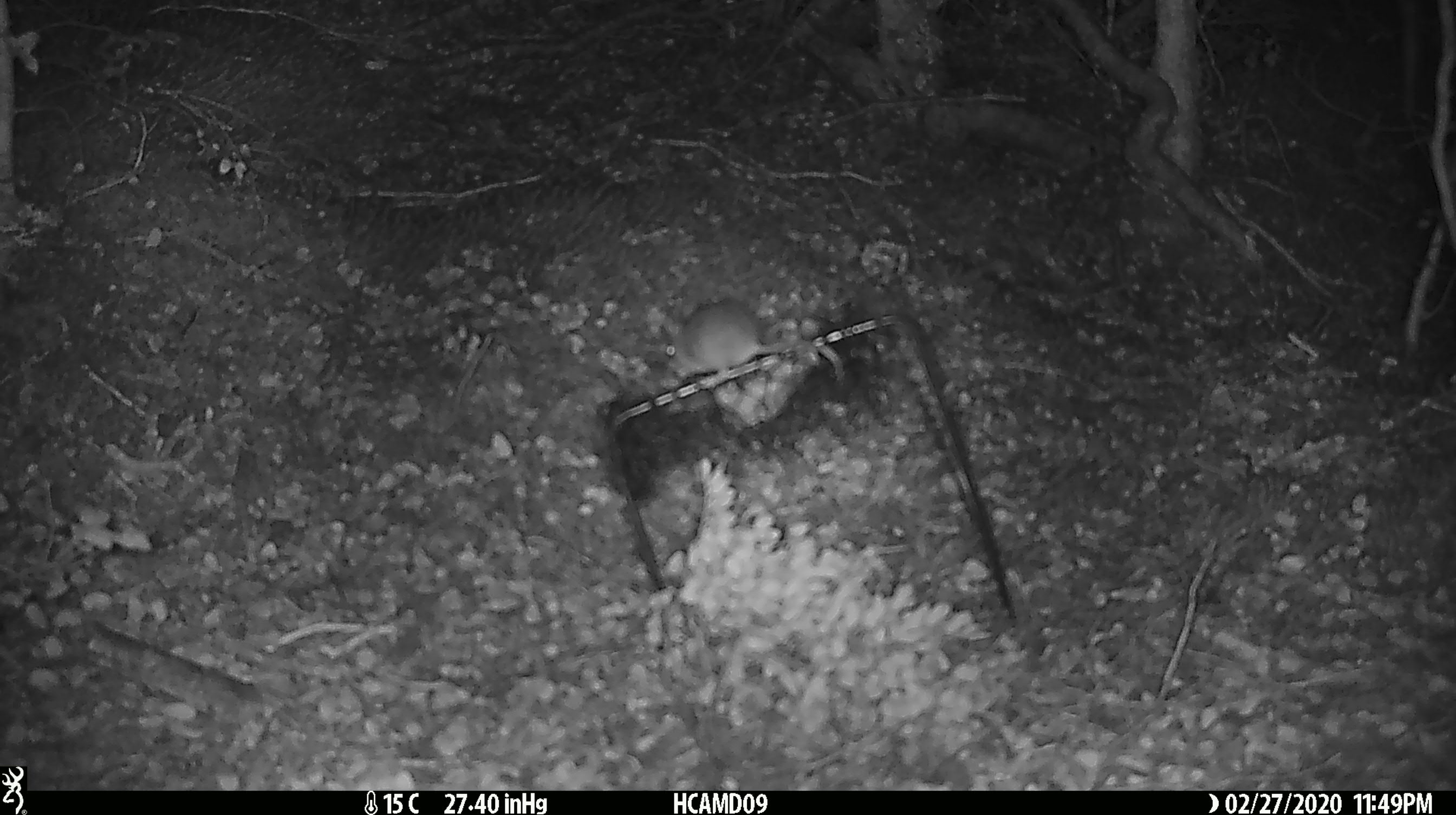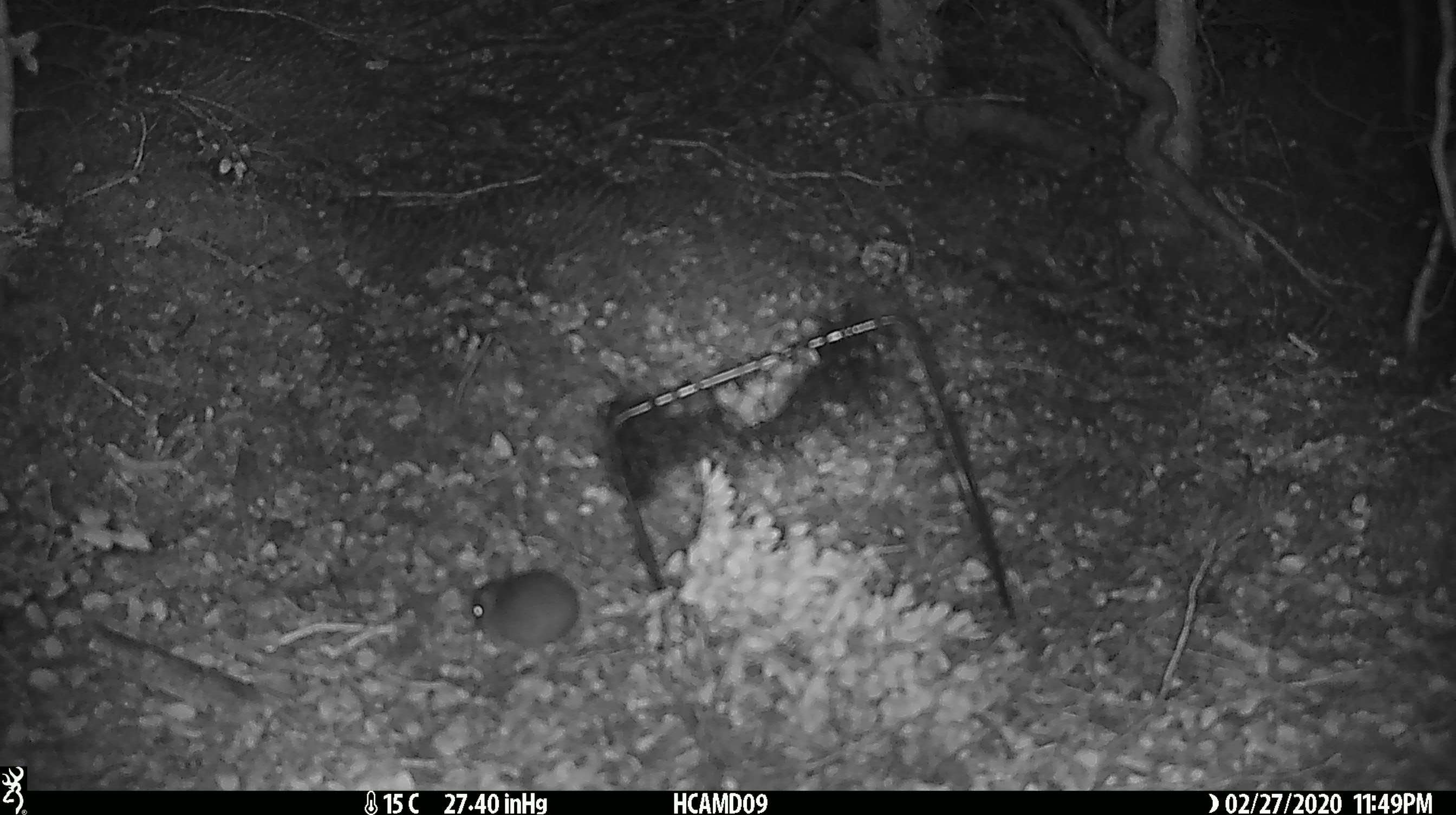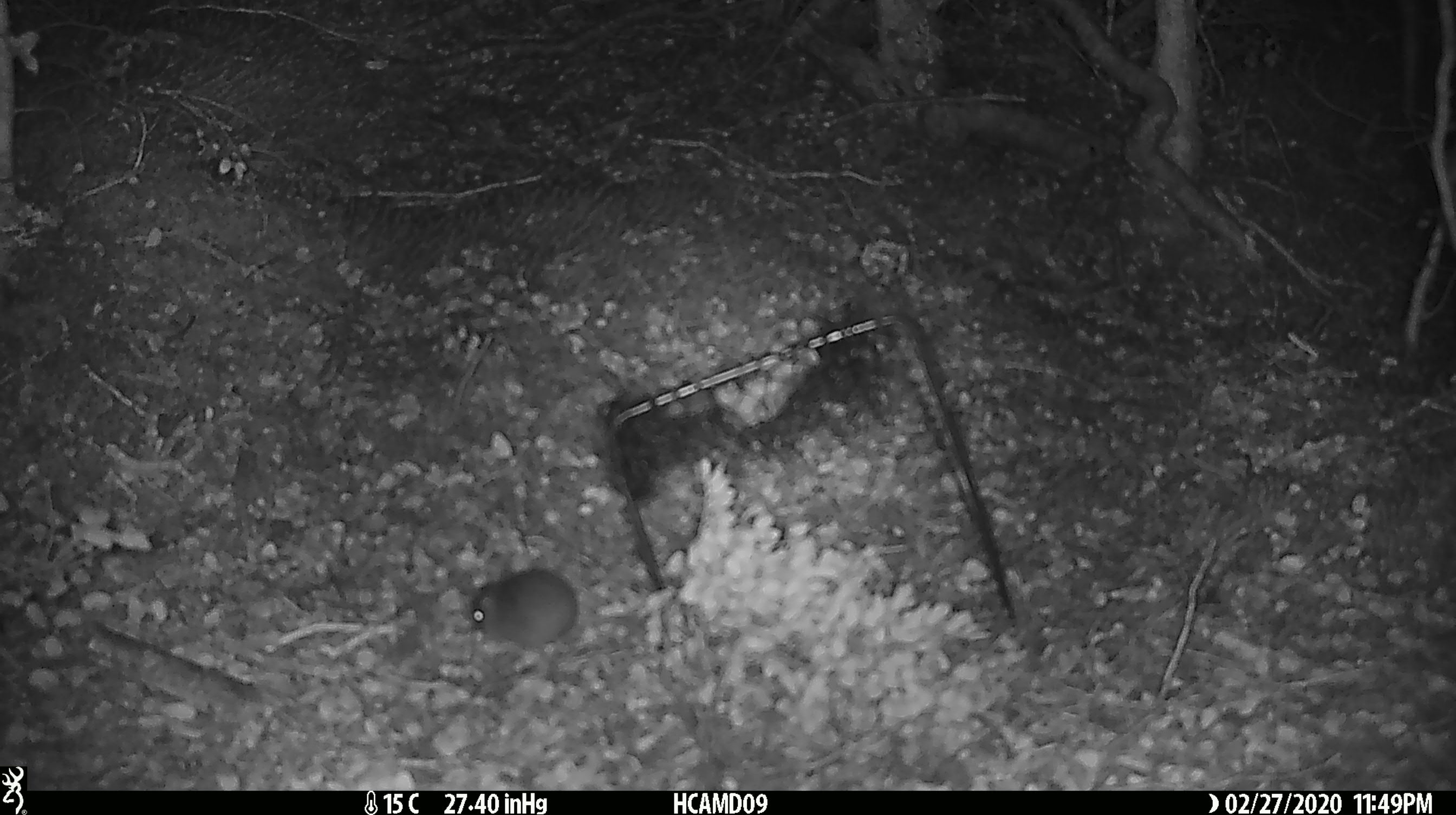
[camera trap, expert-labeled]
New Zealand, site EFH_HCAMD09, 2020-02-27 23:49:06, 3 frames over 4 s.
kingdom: Animalia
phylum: Chordata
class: Mammalia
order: Rodentia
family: Muridae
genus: Mus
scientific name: Mus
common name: mouse